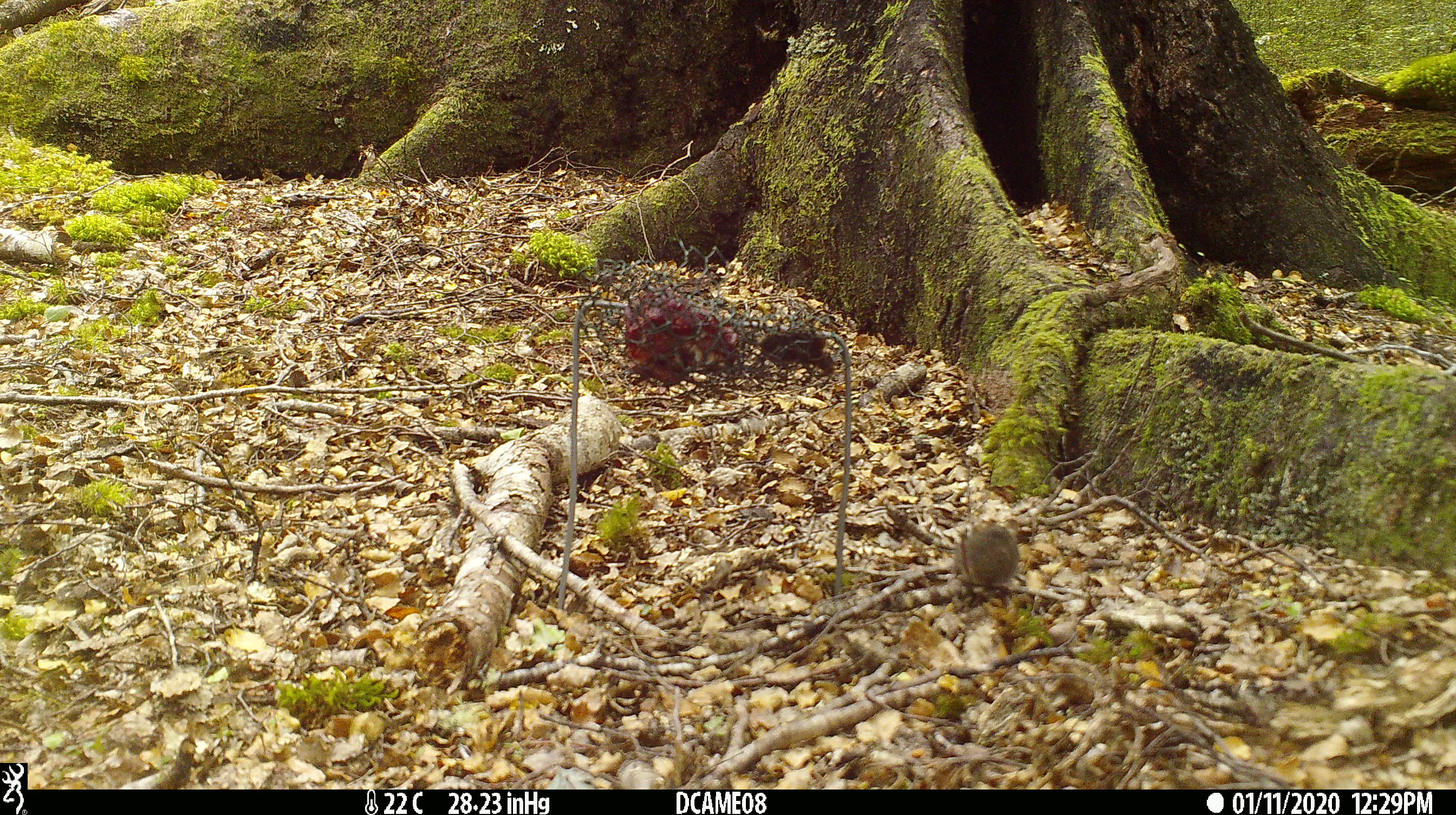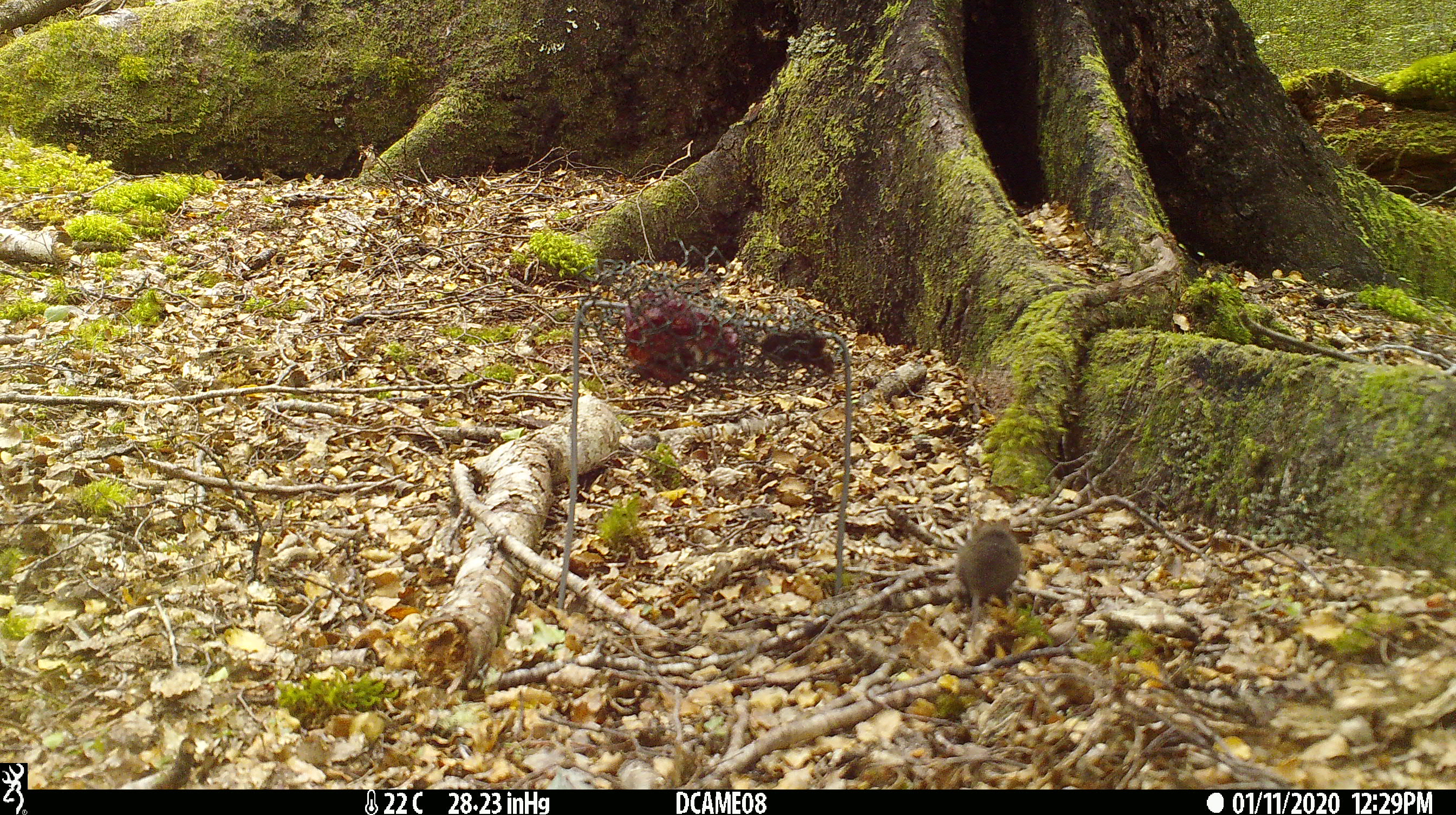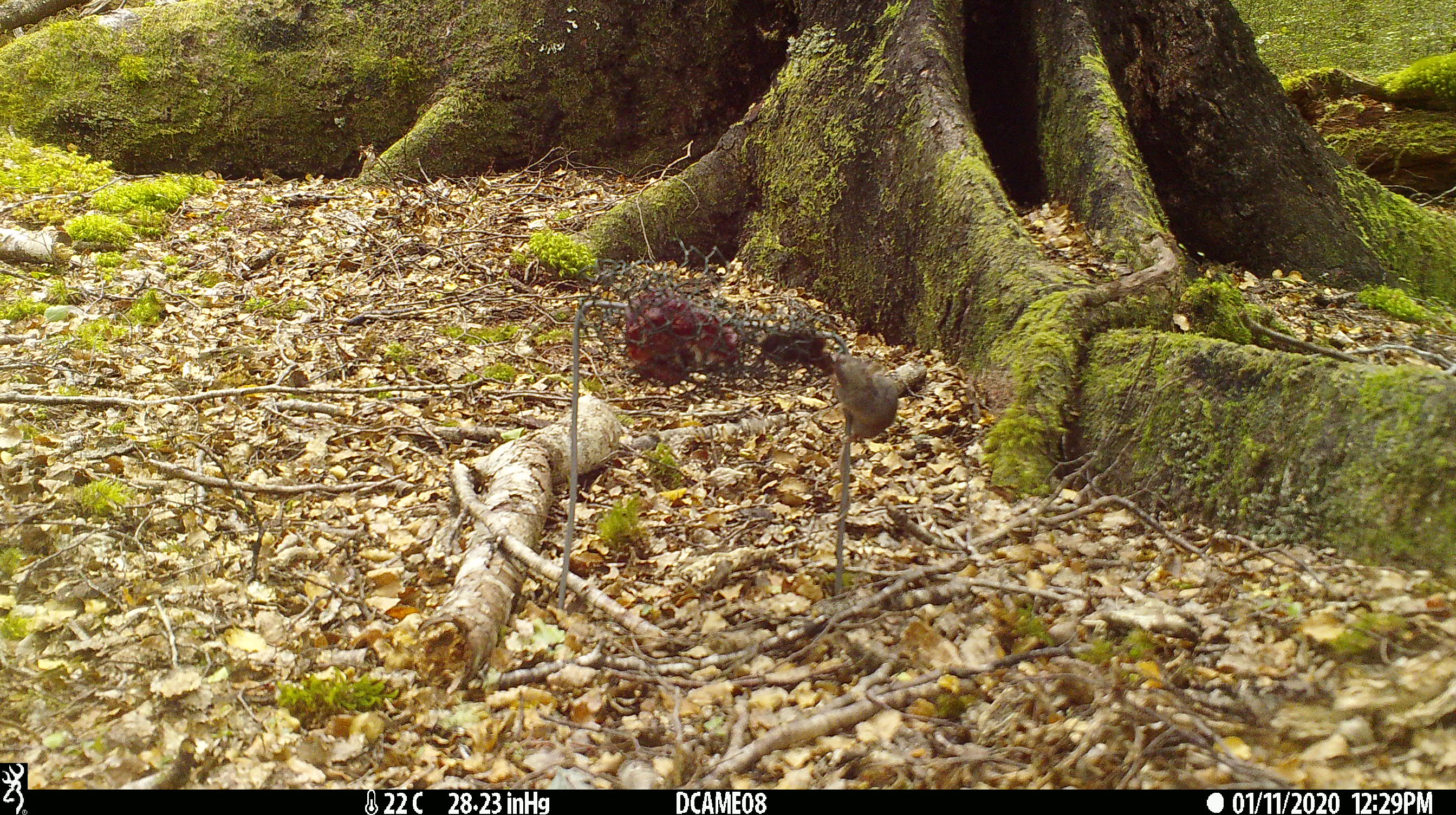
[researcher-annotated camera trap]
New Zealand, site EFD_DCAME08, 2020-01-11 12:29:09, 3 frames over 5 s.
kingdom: Animalia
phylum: Chordata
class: Mammalia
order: Rodentia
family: Muridae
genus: Mus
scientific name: Mus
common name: mouse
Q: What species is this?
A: Mouse (Mus).